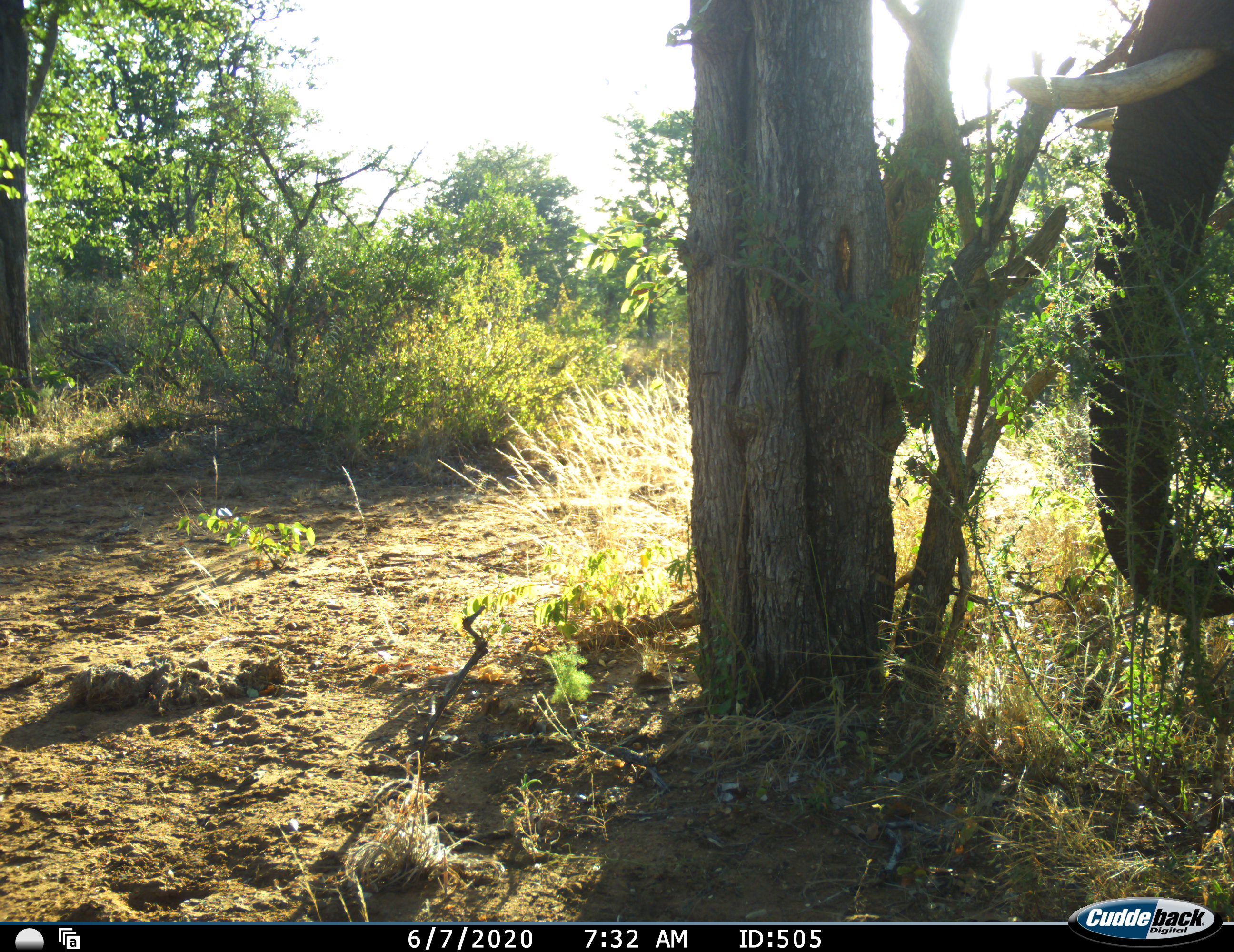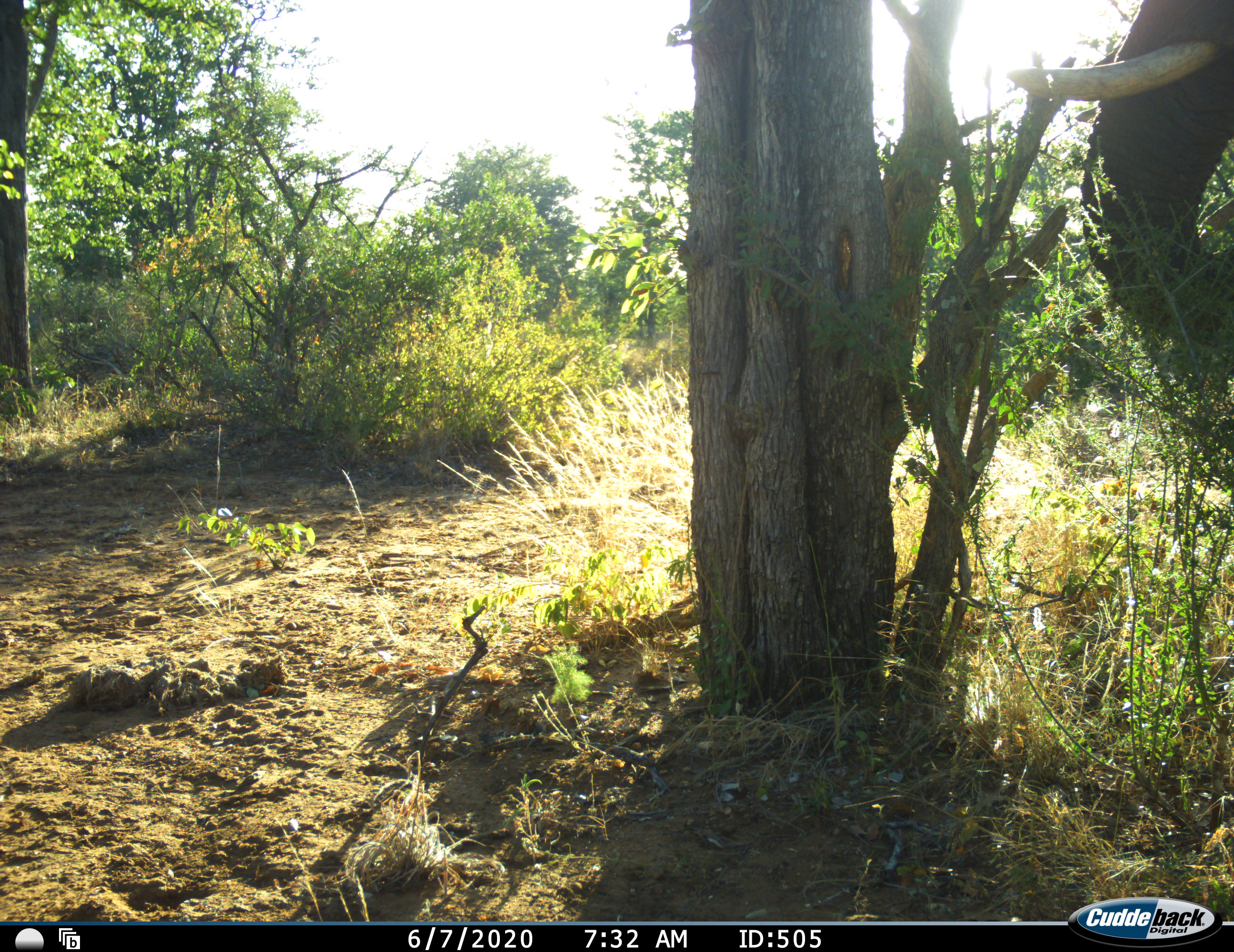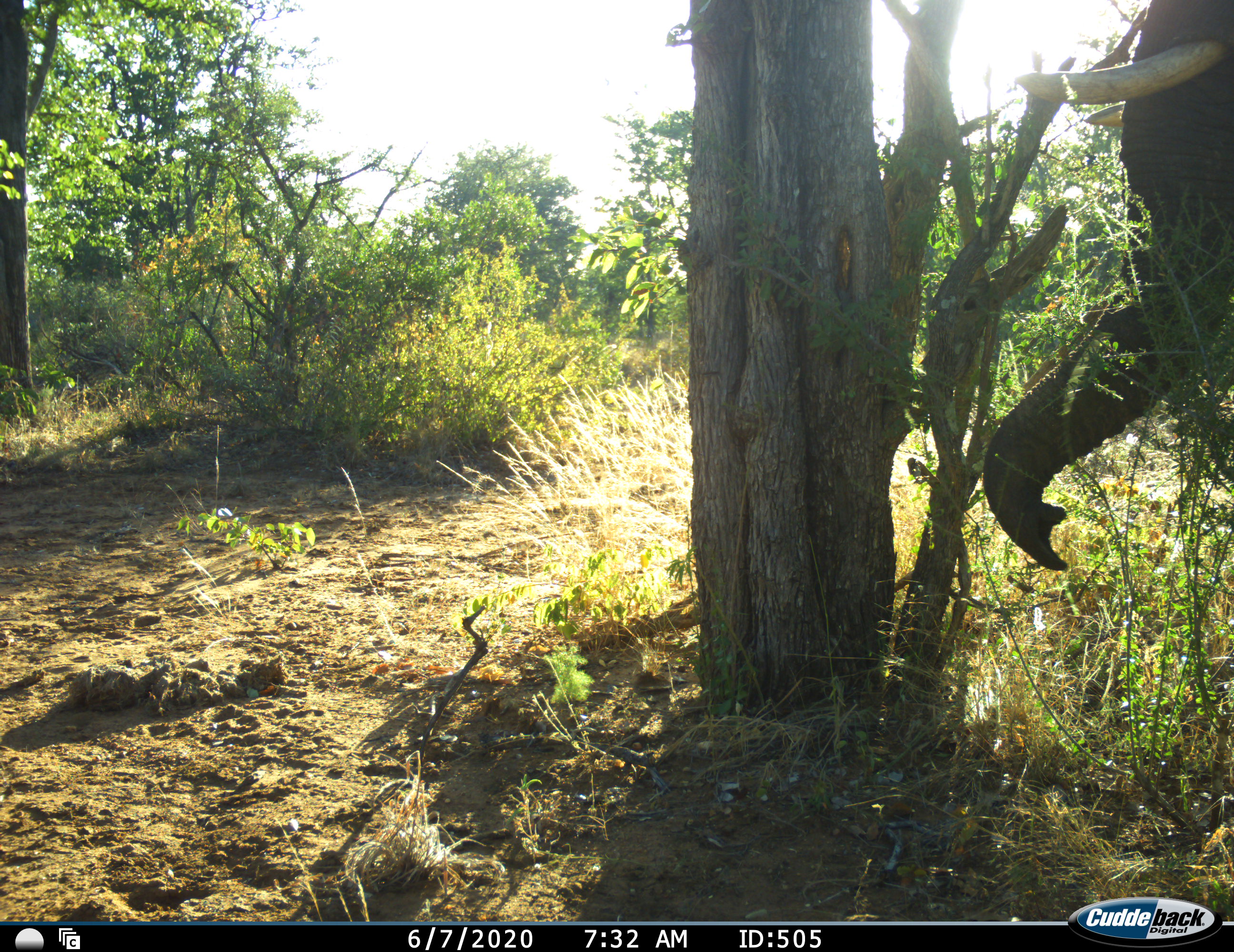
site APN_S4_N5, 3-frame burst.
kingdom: Animalia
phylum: Chordata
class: Mammalia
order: Proboscidea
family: Elephantidae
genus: Loxodonta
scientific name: Loxodonta africana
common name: african bush elephant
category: elephant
Elephant (african bush elephant) (Loxodonta africana), count 1. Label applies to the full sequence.